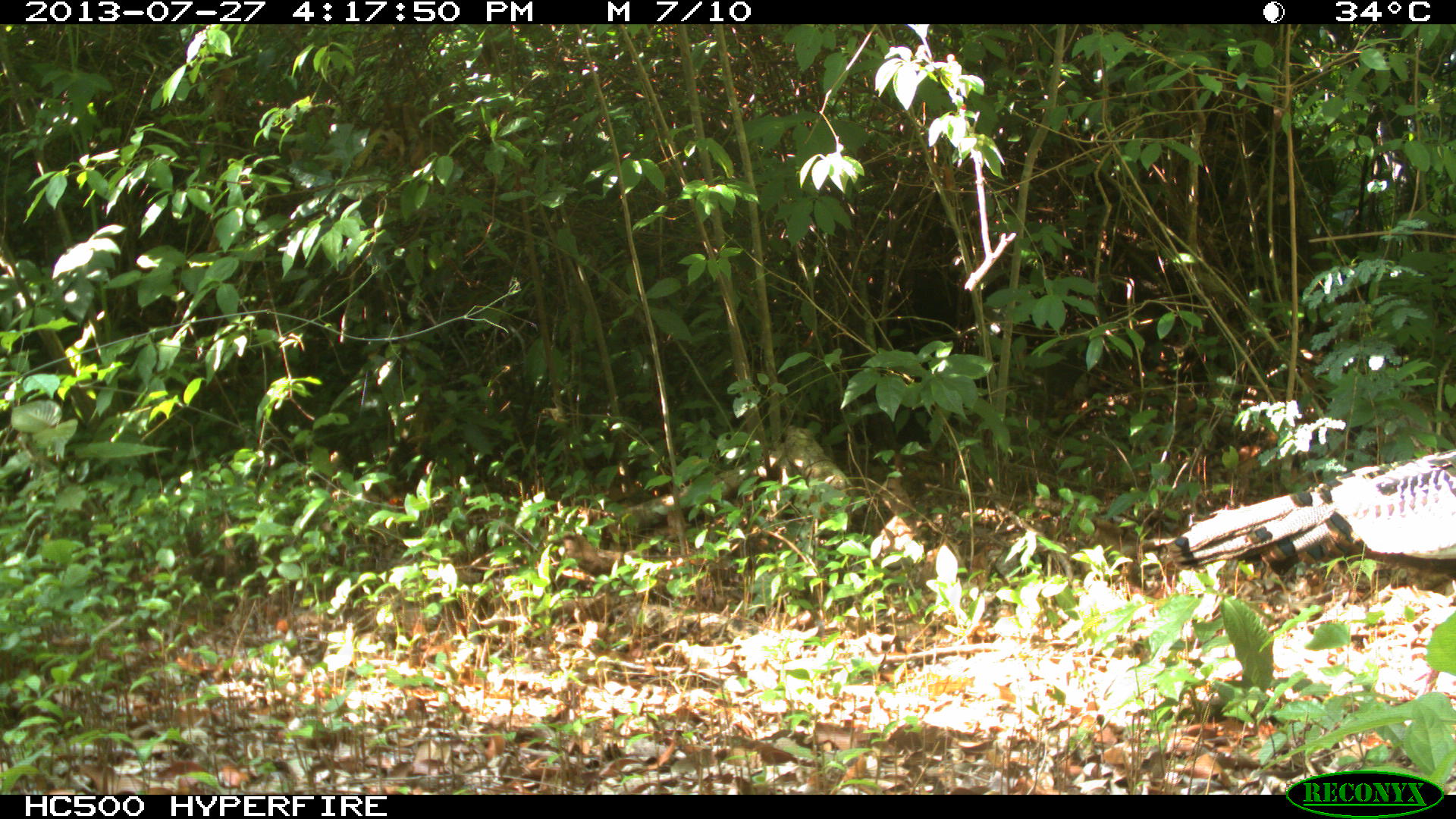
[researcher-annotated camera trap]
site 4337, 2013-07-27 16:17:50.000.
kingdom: Animalia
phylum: Chordata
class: Aves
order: Galliformes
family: Phasianidae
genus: Meleagris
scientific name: Meleagris ocellata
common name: ocellated turkey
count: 2